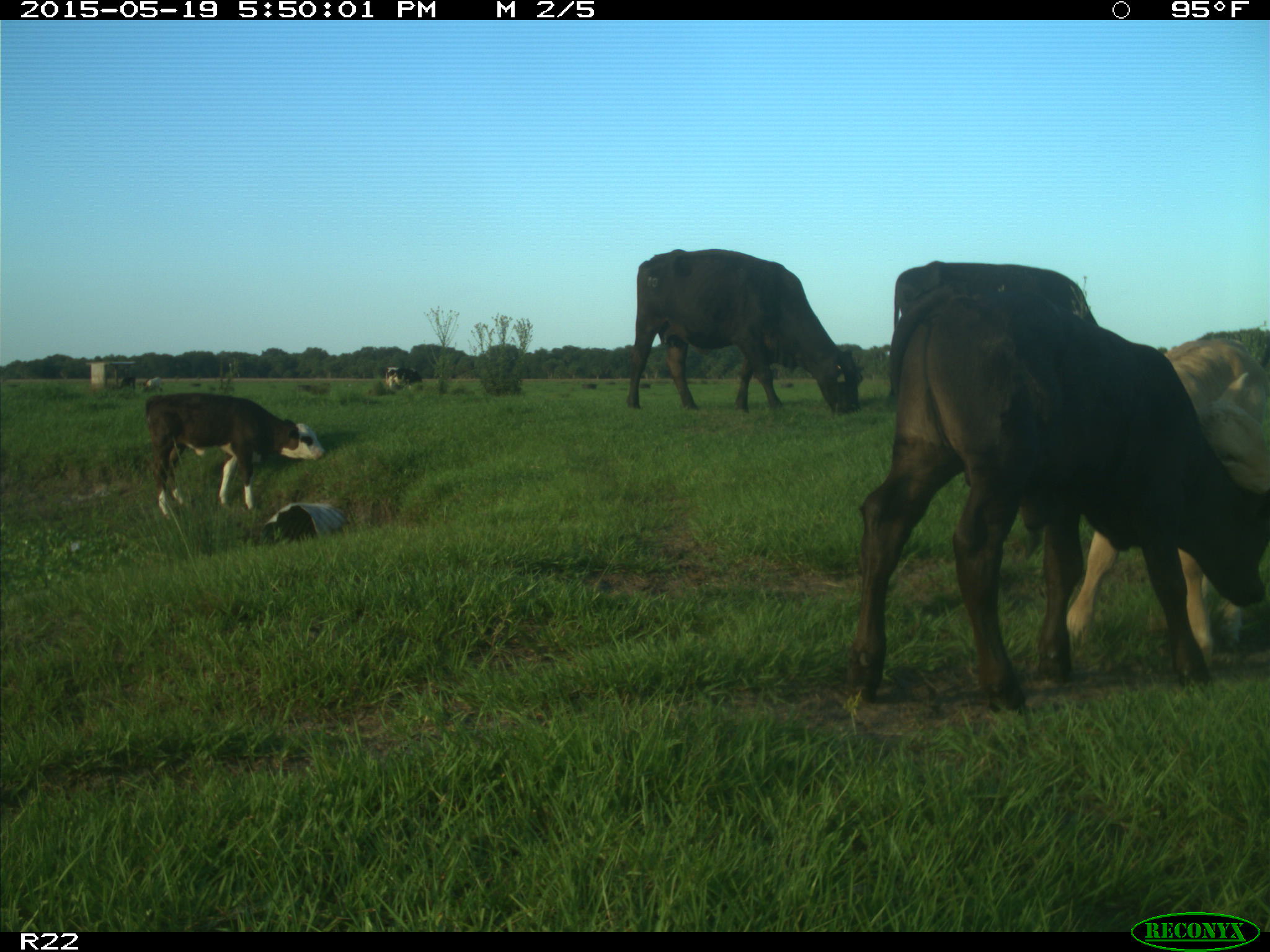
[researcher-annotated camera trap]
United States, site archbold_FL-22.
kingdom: Animalia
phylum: Chordata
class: Mammalia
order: Artiodactyla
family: Bovidae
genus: Bos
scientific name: Bos taurus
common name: domestic cow